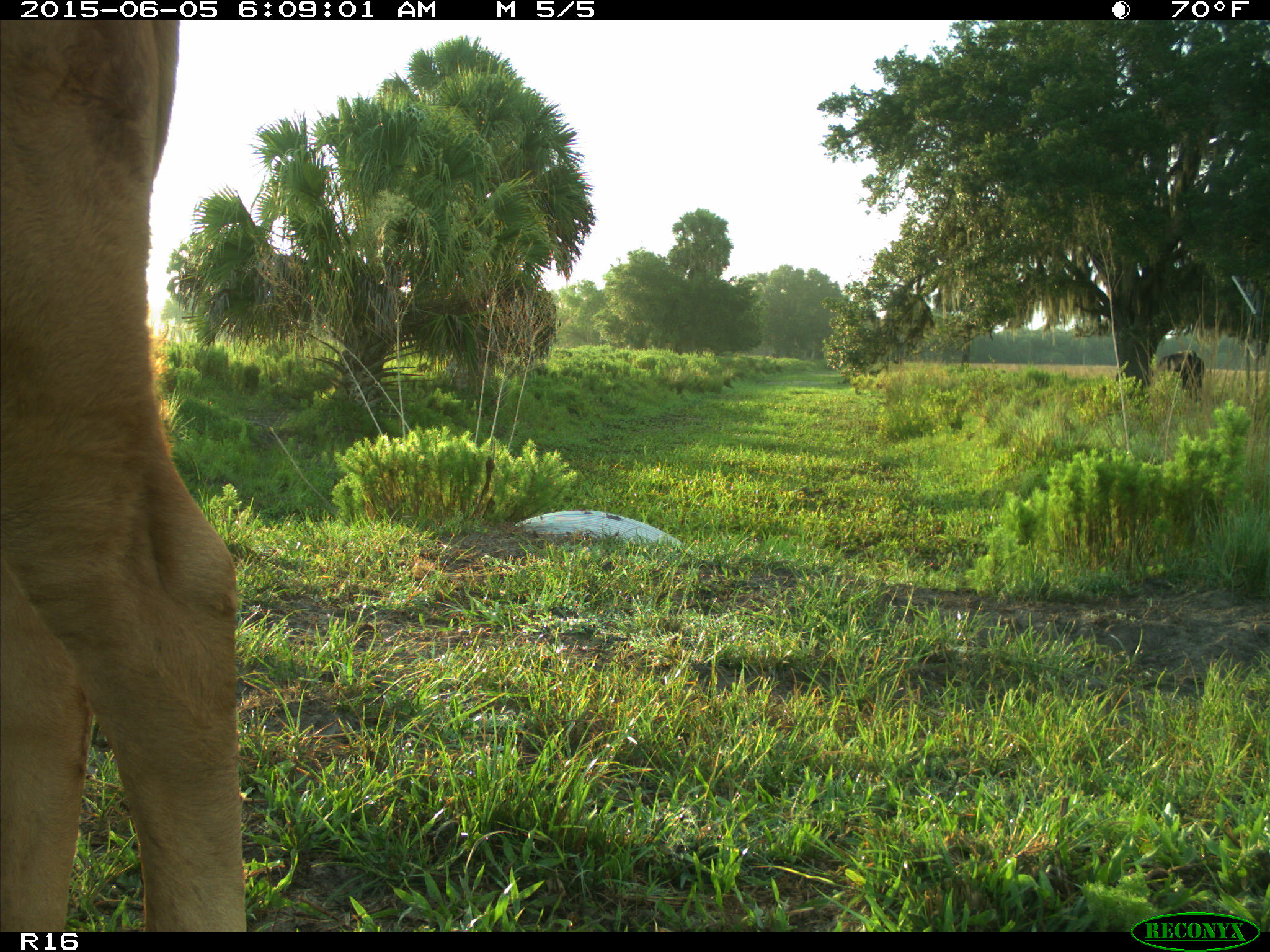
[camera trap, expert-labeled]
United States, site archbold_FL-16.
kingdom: Animalia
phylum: Chordata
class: Mammalia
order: Artiodactyla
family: Bovidae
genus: Bos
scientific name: Bos taurus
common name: domestic cow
Bos taurus (domestic cow).